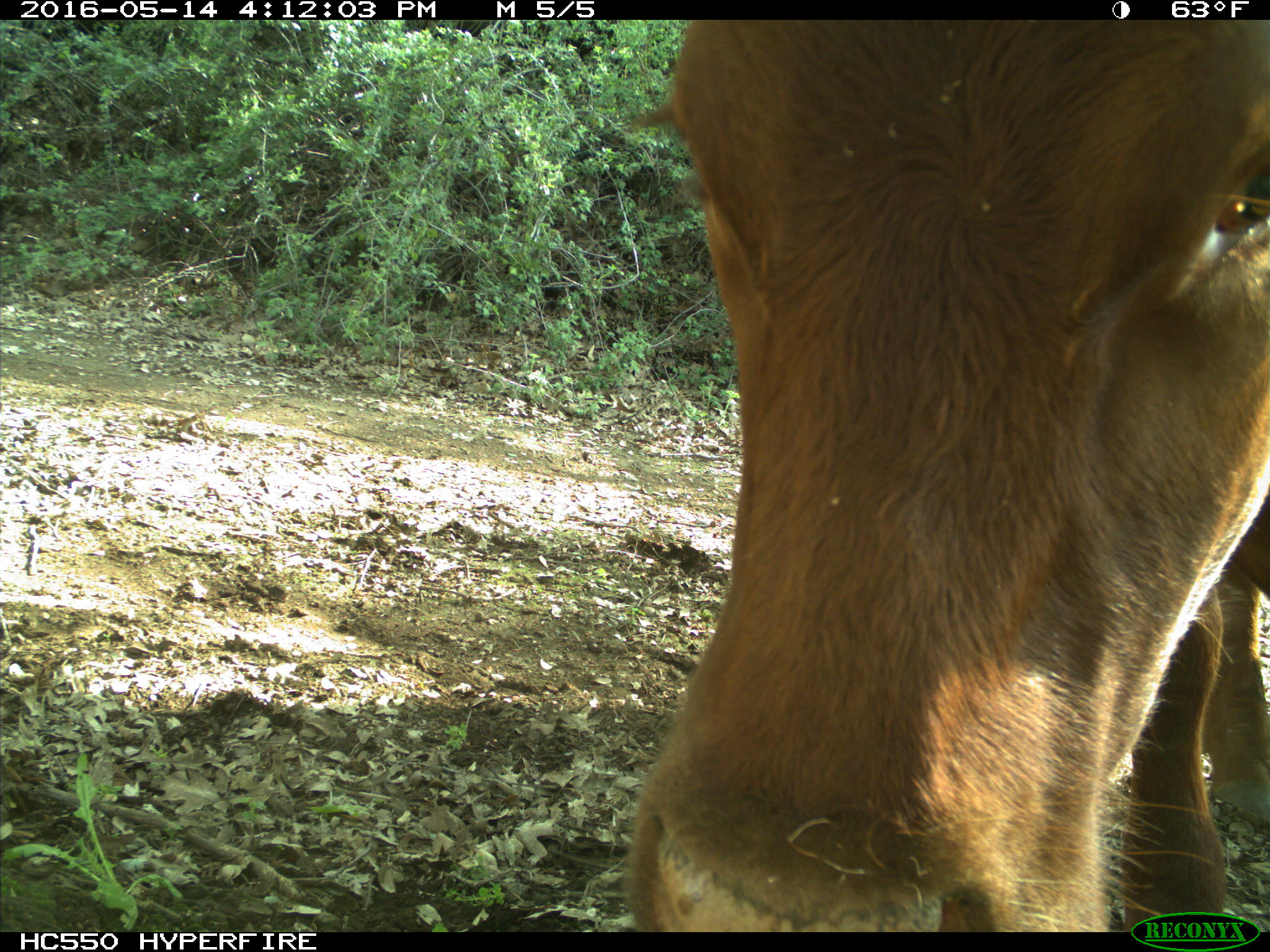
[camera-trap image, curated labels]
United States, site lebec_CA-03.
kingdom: Animalia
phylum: Chordata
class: Mammalia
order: Artiodactyla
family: Bovidae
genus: Bos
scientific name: Bos taurus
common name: domestic cow